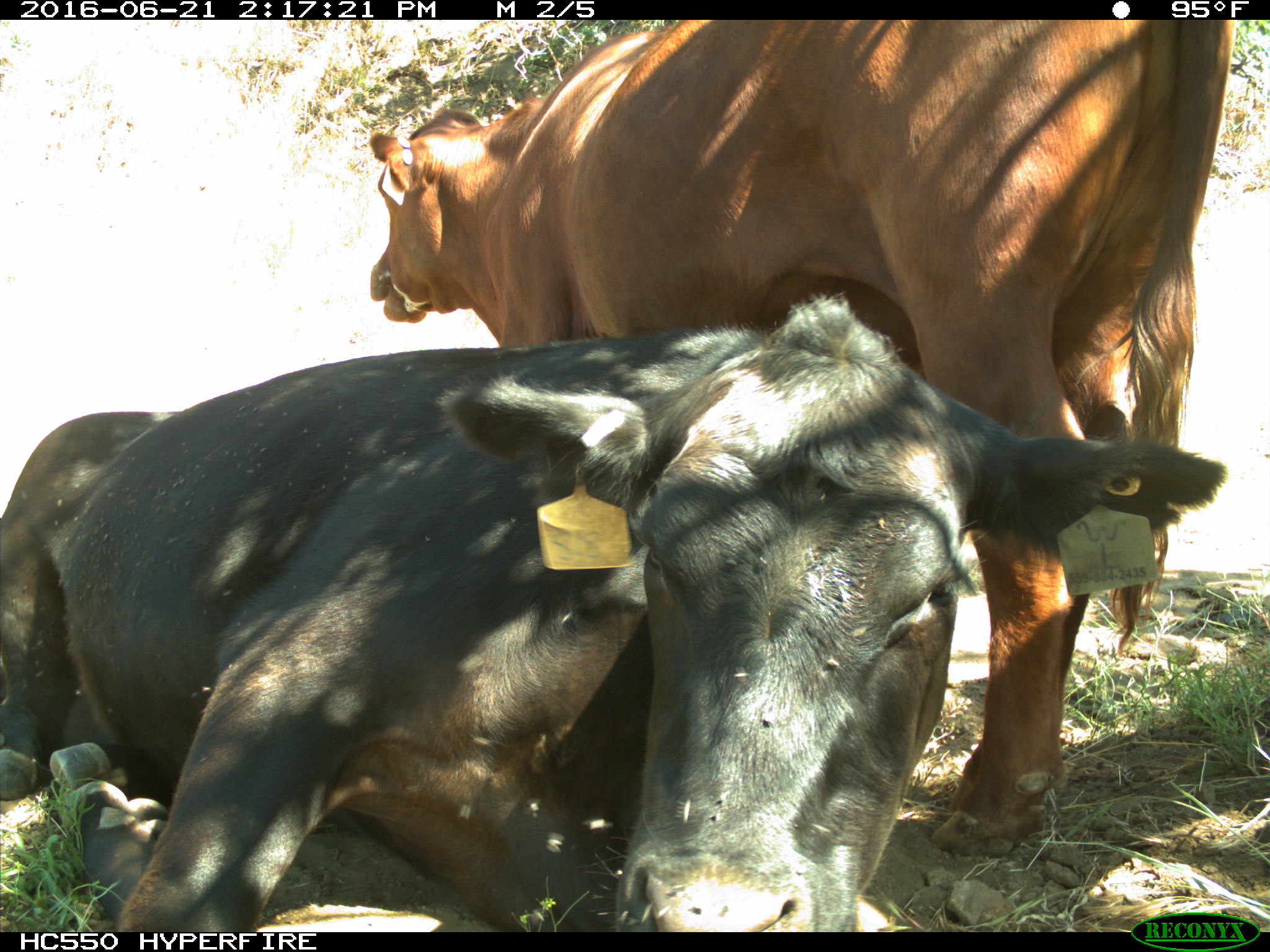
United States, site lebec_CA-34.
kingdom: Animalia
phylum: Chordata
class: Mammalia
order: Artiodactyla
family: Bovidae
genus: Bos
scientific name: Bos taurus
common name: domestic cow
Bos taurus (domestic cow).